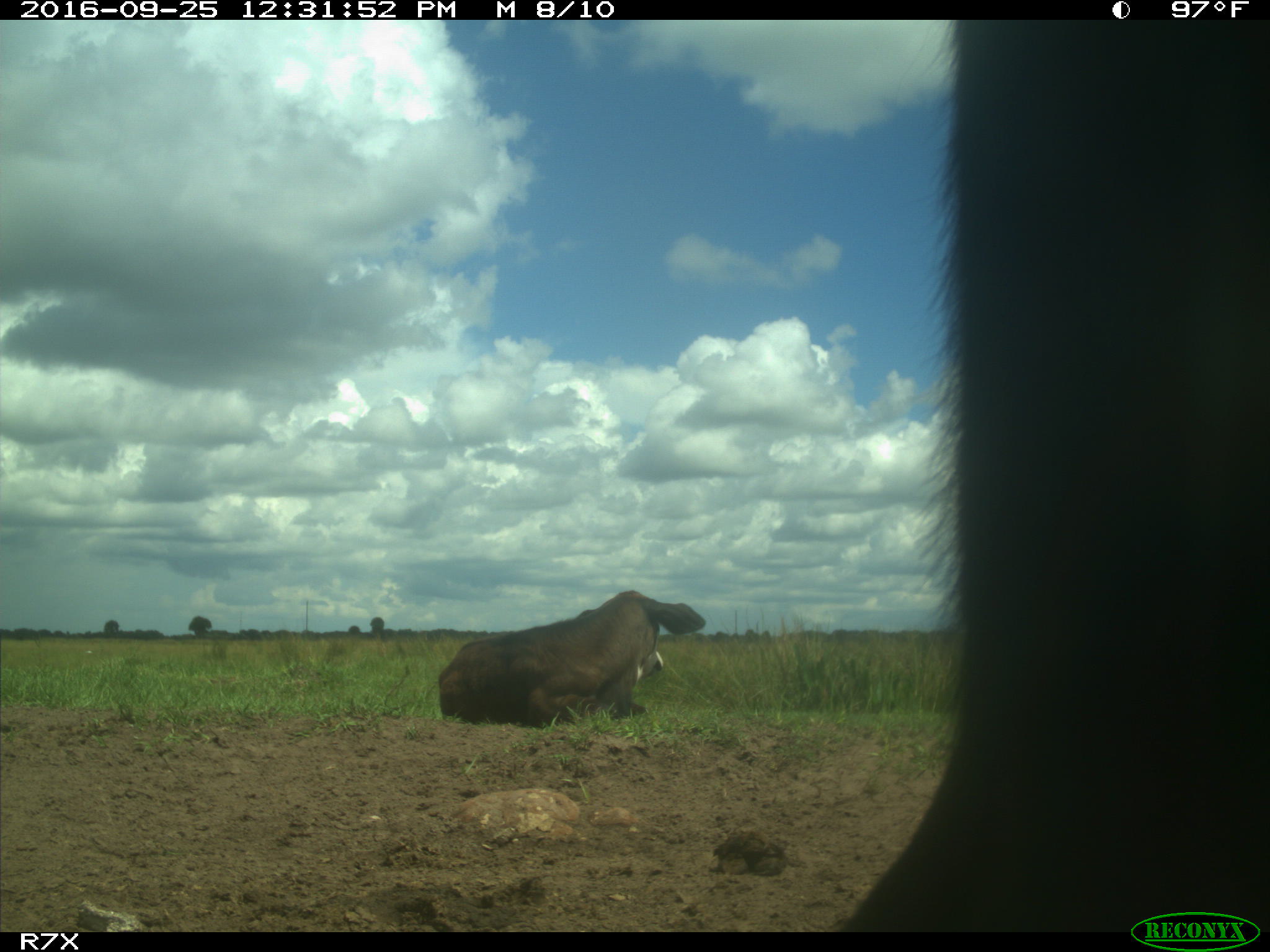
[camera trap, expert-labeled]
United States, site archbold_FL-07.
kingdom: Animalia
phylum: Chordata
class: Mammalia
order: Artiodactyla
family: Bovidae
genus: Bos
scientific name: Bos taurus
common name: domestic cow